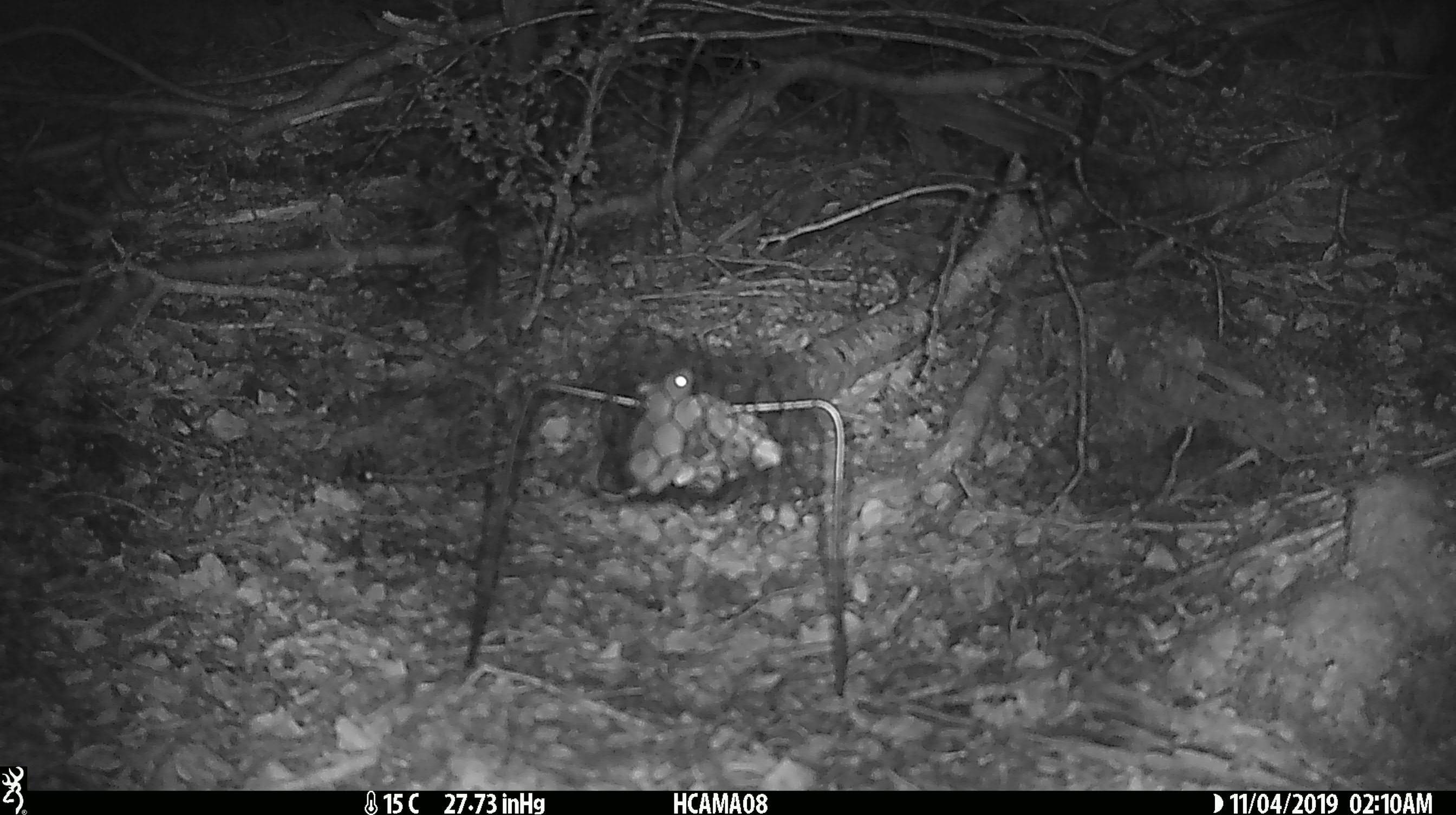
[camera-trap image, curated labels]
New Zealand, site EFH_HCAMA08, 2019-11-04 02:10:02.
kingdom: Animalia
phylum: Chordata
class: Mammalia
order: Rodentia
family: Muridae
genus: Mus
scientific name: Mus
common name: mouse